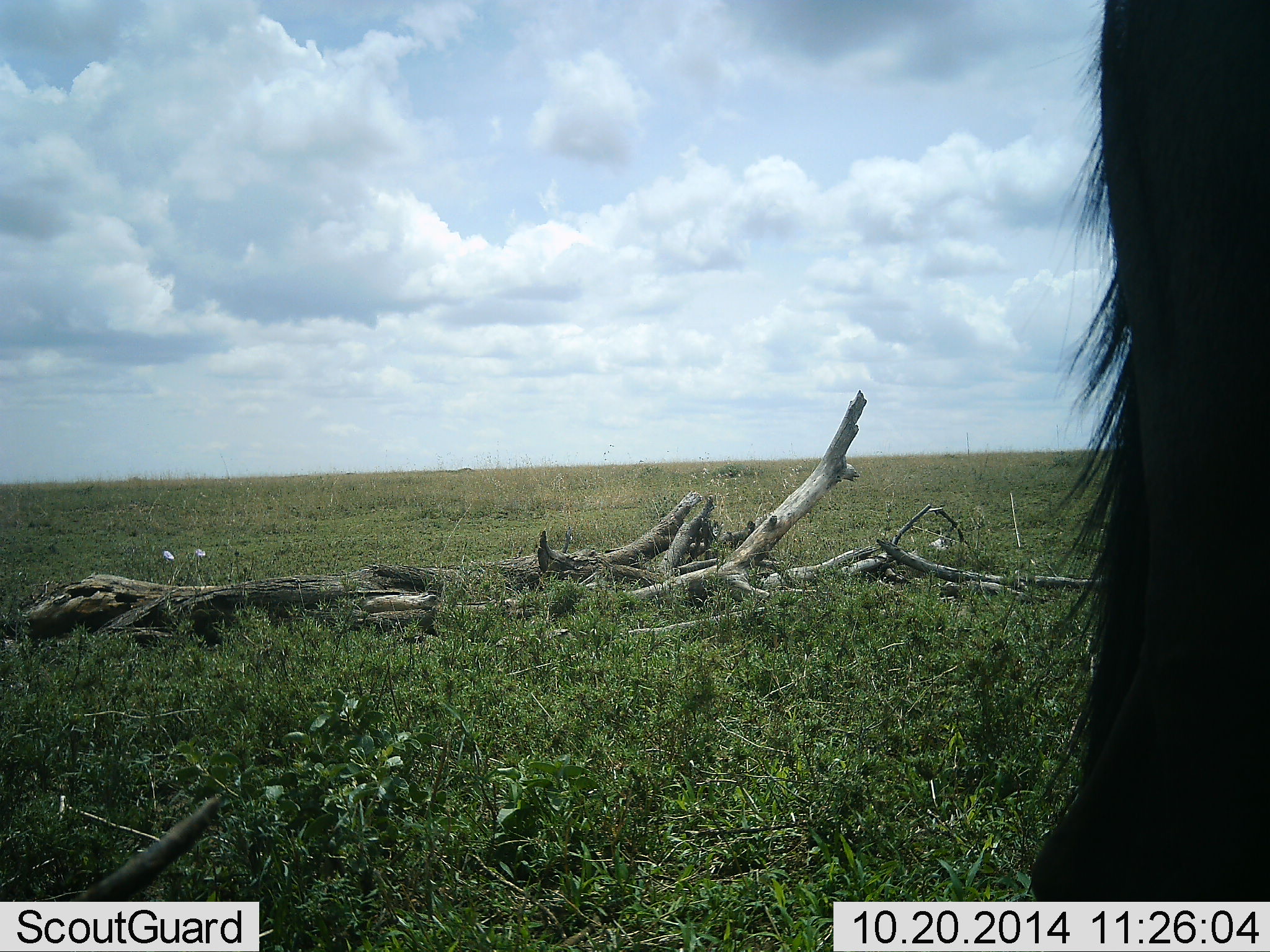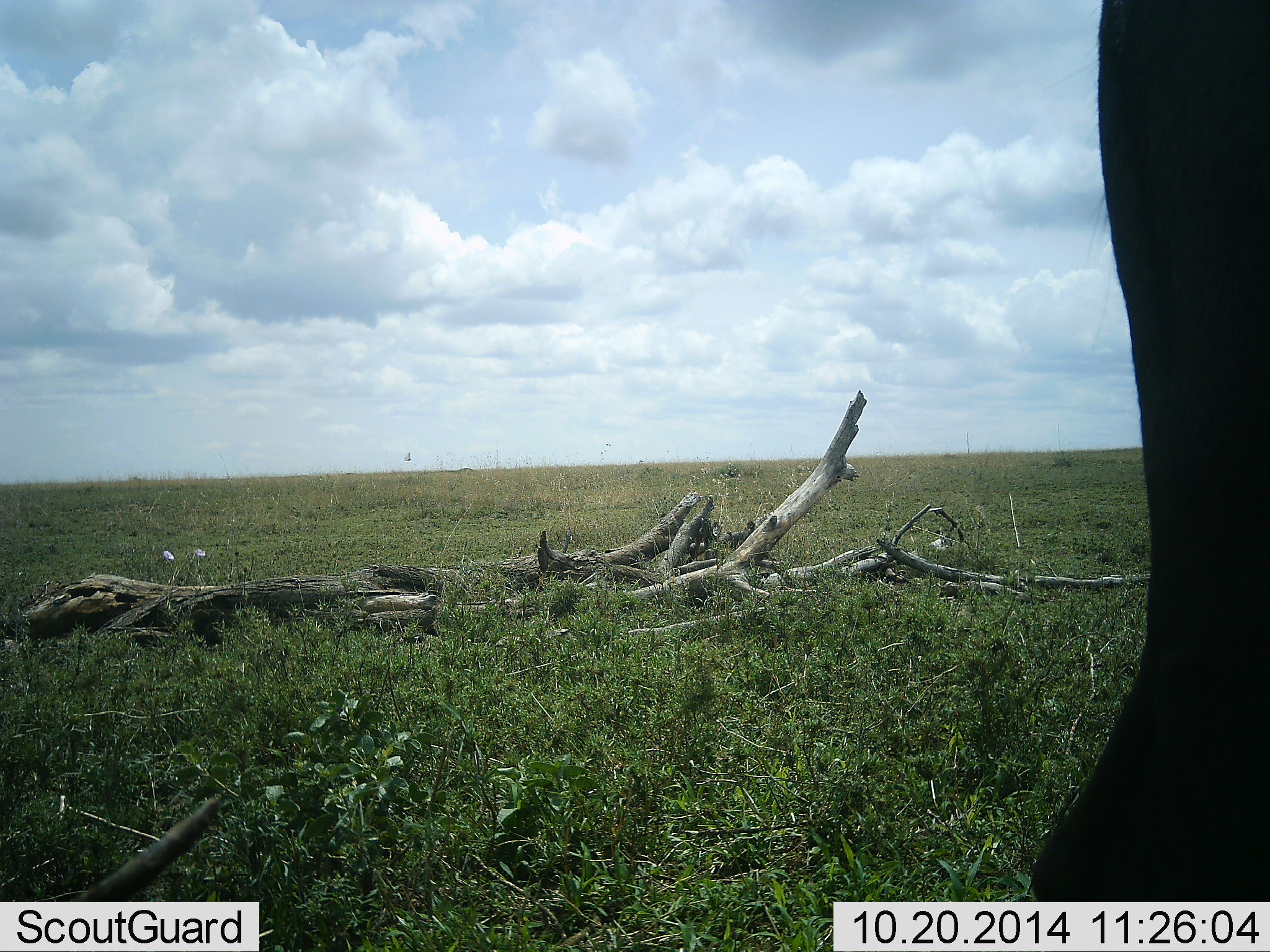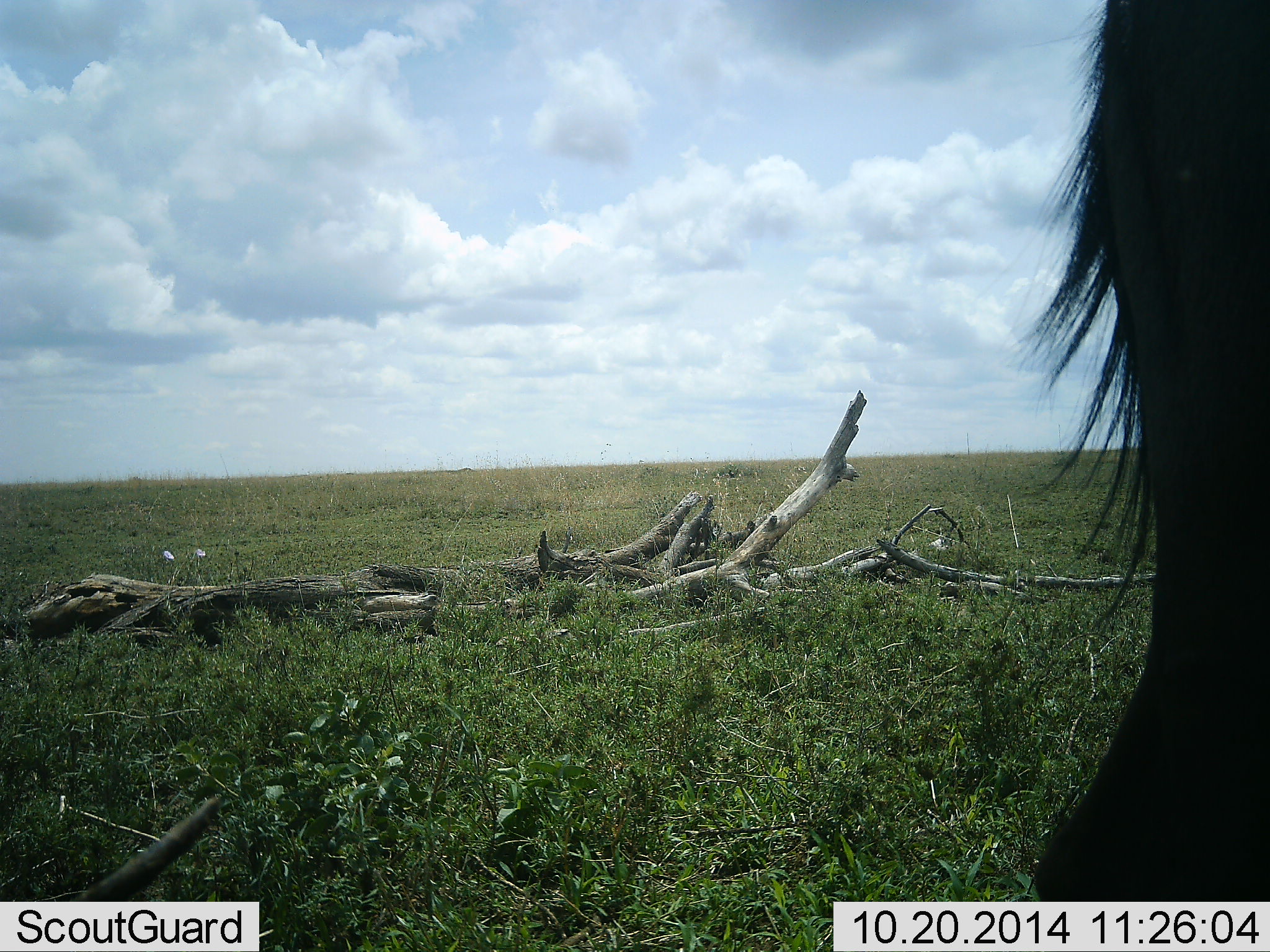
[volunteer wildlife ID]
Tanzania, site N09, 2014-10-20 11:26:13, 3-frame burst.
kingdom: Animalia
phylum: Chordata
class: Mammalia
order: Artiodactyla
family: Bovidae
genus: Connochaetes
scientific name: Connochaetes taurinus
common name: blue wildebeest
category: wildebeest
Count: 1.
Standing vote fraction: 100%.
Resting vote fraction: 0%.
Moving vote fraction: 0%.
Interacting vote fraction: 0%.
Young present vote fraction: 0%.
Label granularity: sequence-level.